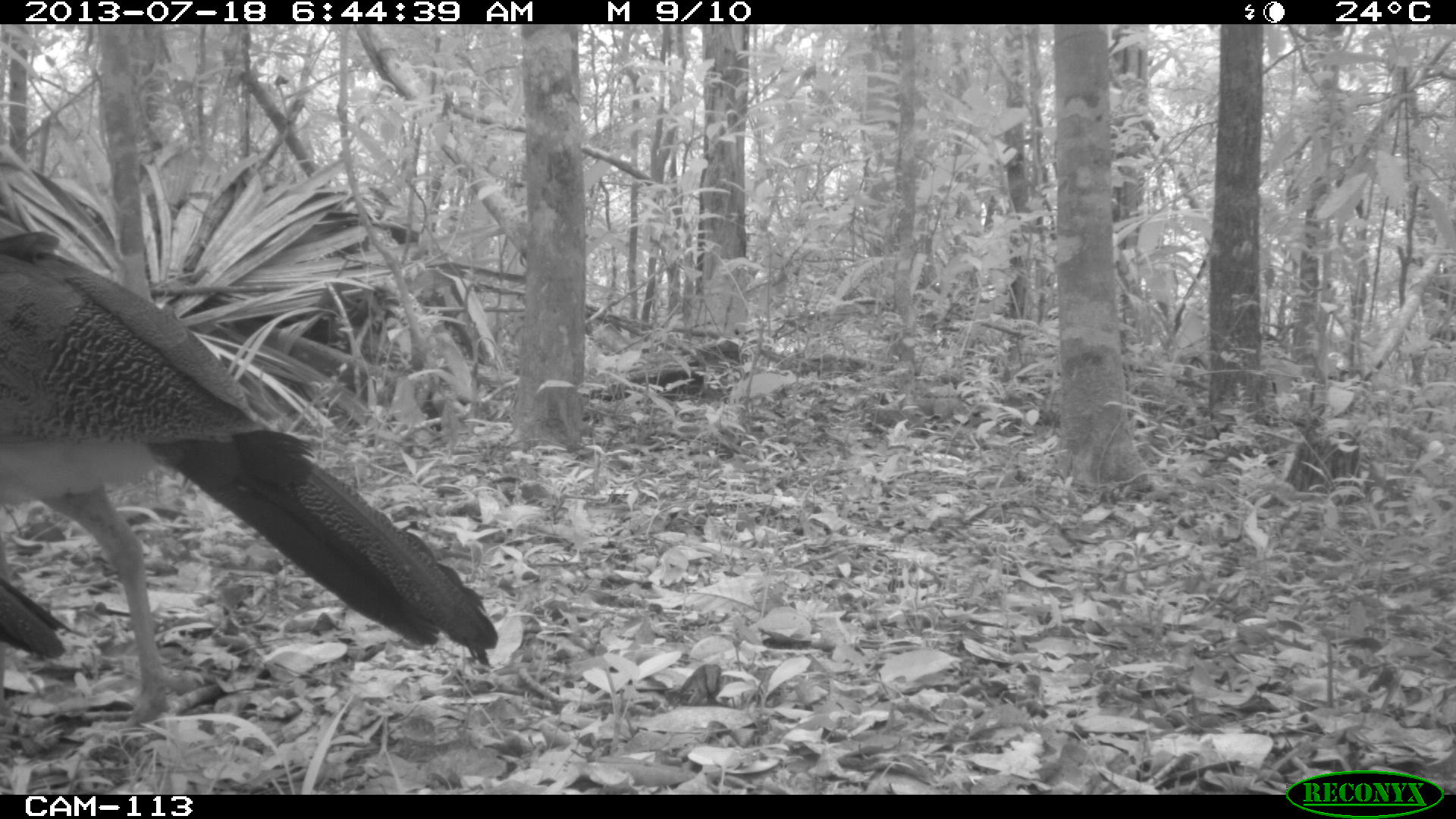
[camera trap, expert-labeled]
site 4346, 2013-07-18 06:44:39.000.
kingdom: Animalia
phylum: Chordata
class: Aves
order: Galliformes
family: Cracidae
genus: Crax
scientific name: Crax rubra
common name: great curassow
Crax rubra (great curassow), count 2.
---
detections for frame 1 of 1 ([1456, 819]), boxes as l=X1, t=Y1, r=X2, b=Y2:
crax rubra: l=0, t=229, r=498, b=730; l=1, t=576, r=71, b=659